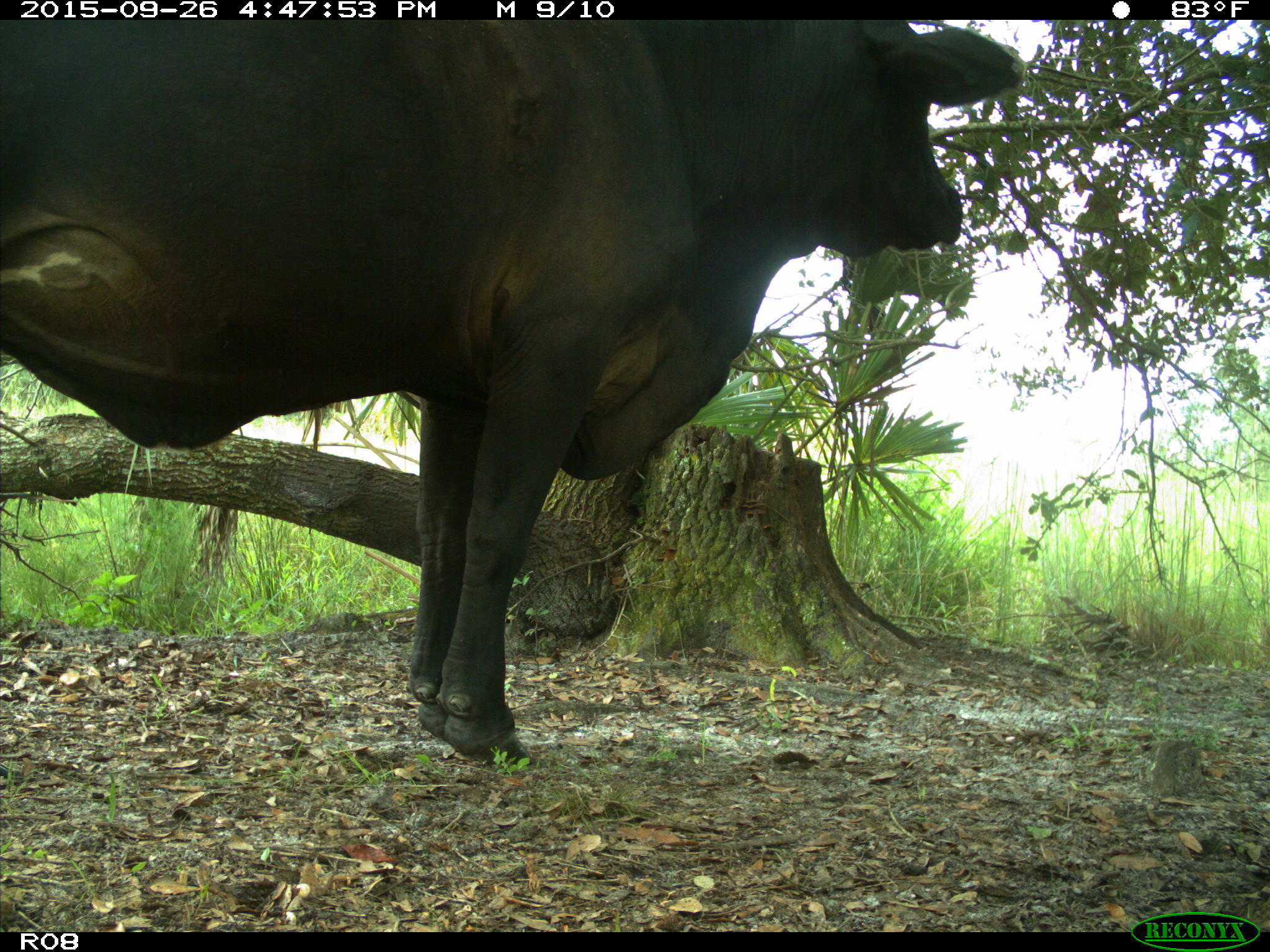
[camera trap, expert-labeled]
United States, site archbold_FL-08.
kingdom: Animalia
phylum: Chordata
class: Mammalia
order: Artiodactyla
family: Bovidae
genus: Bos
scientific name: Bos taurus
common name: domestic cow